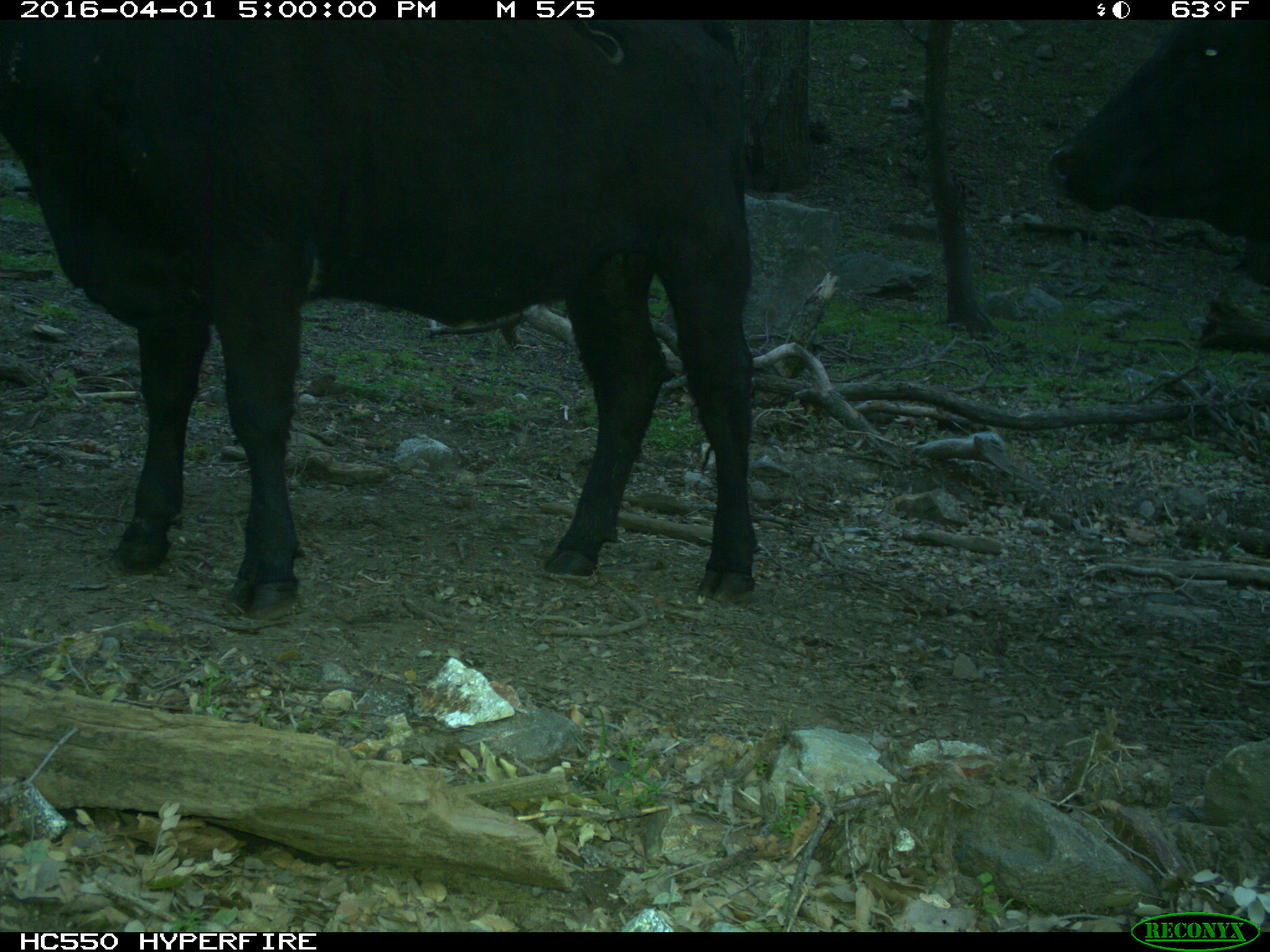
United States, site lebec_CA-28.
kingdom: Animalia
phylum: Chordata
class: Mammalia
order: Artiodactyla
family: Bovidae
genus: Bos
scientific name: Bos taurus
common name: domestic cow